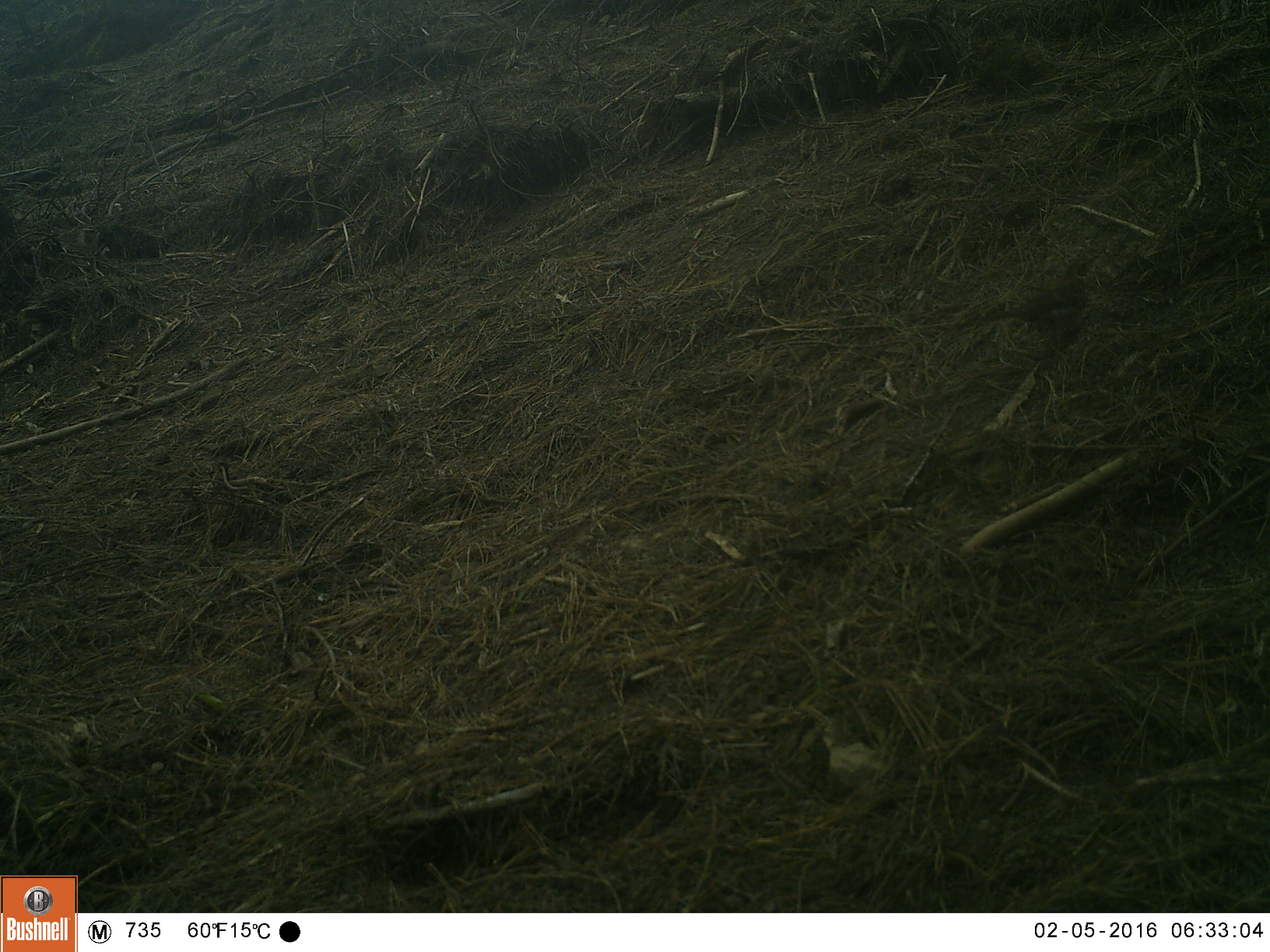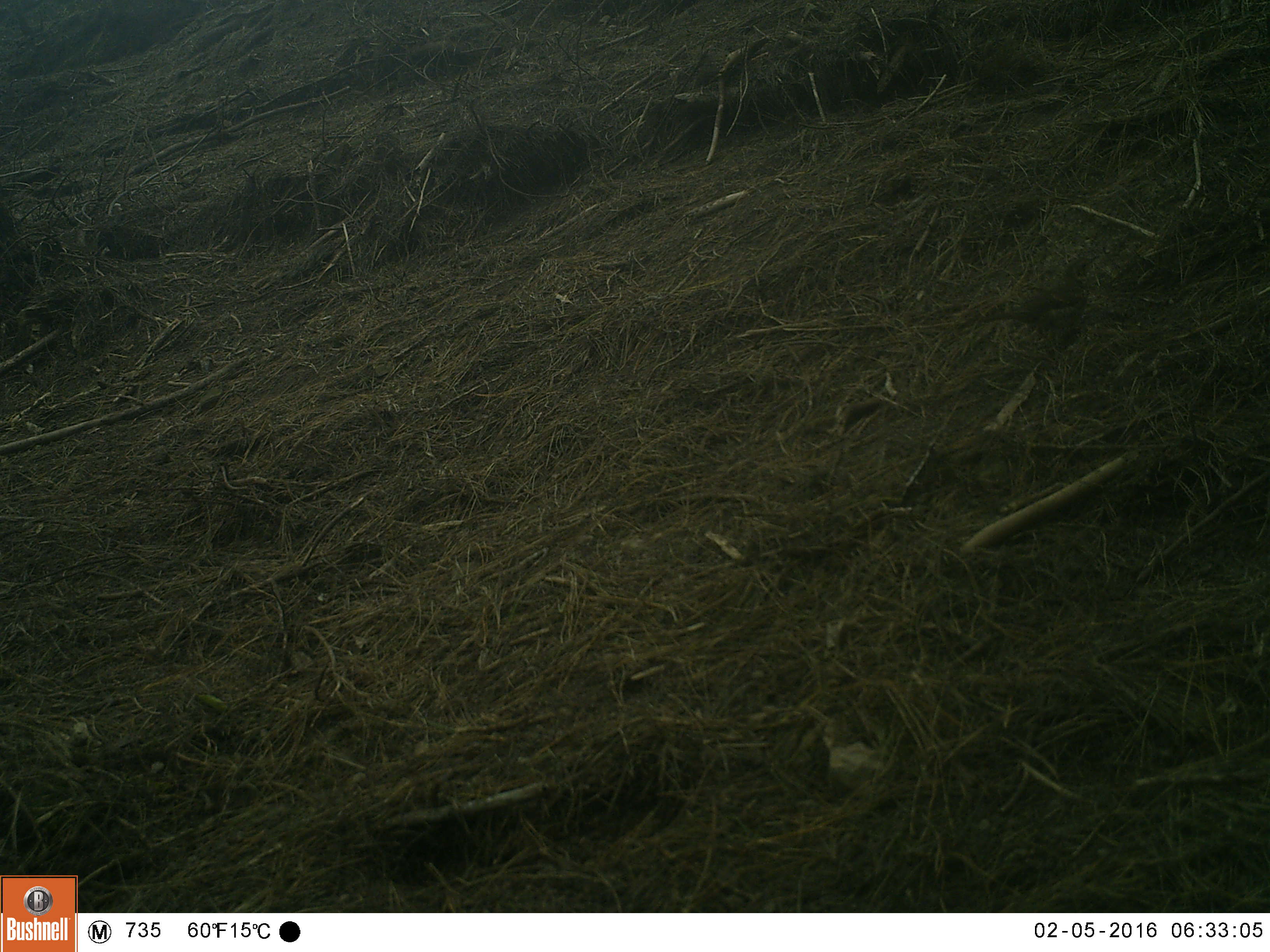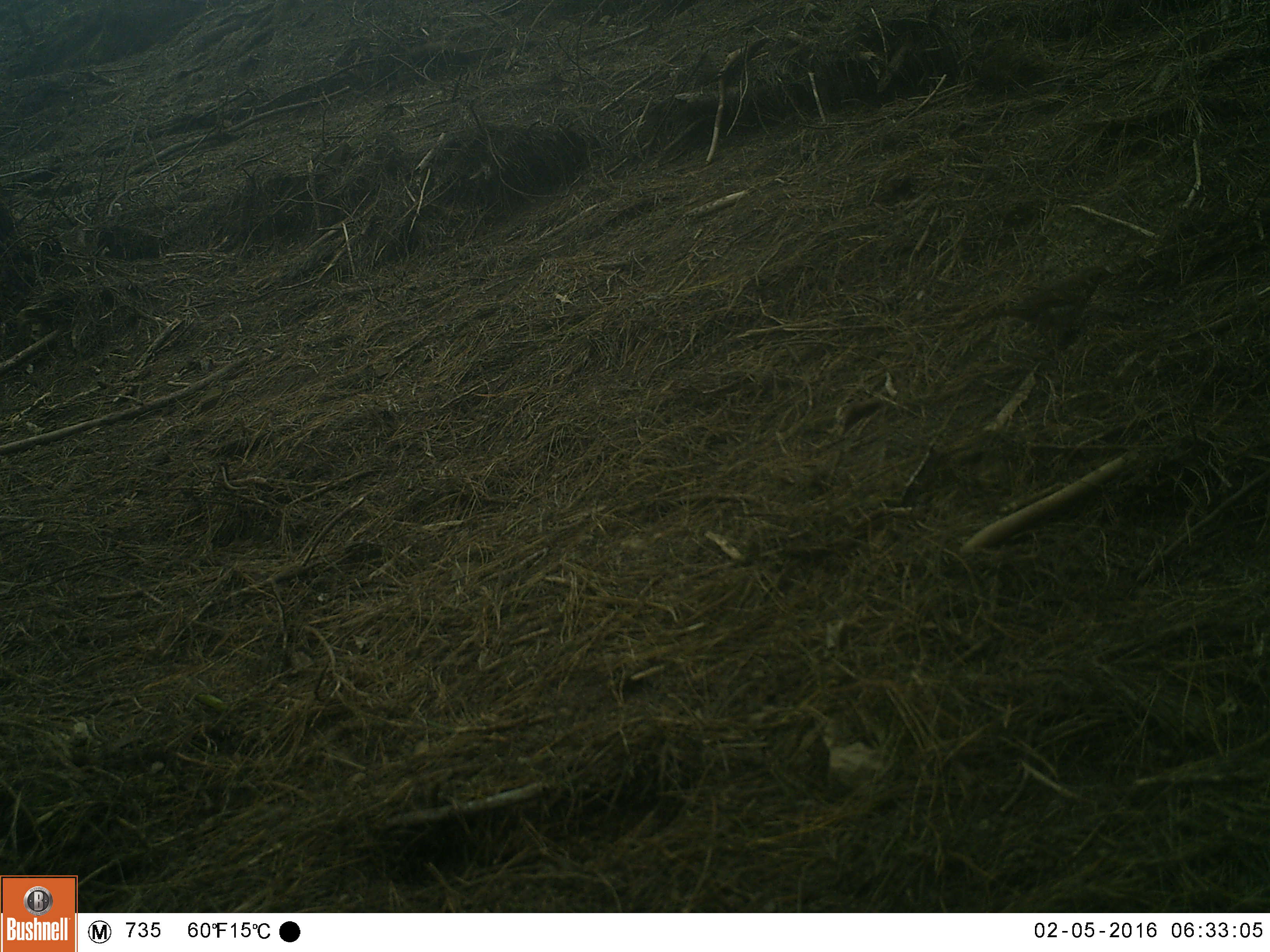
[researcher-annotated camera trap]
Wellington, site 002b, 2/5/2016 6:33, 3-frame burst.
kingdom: Animalia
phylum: Chordata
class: Aves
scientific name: Aves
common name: bird